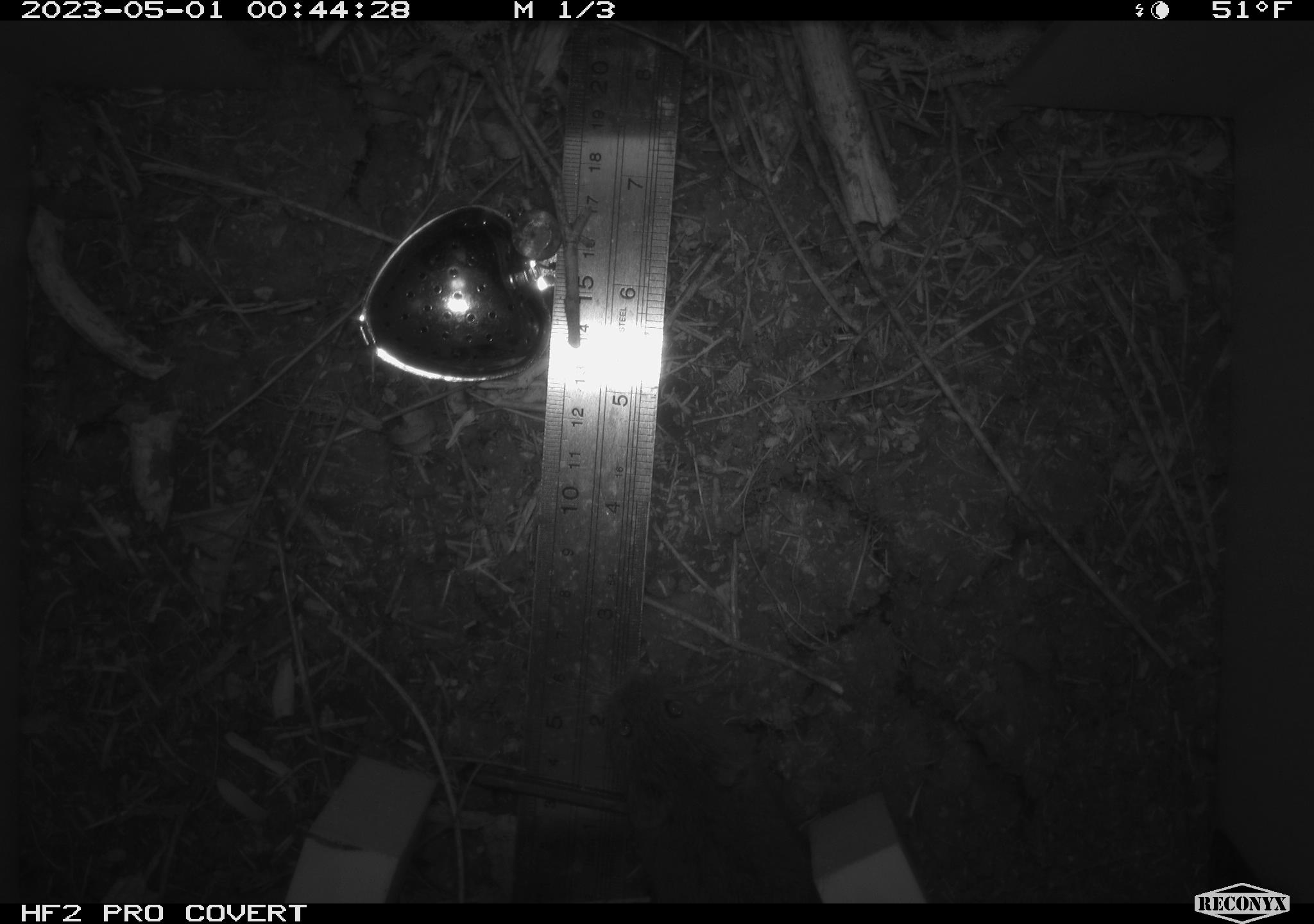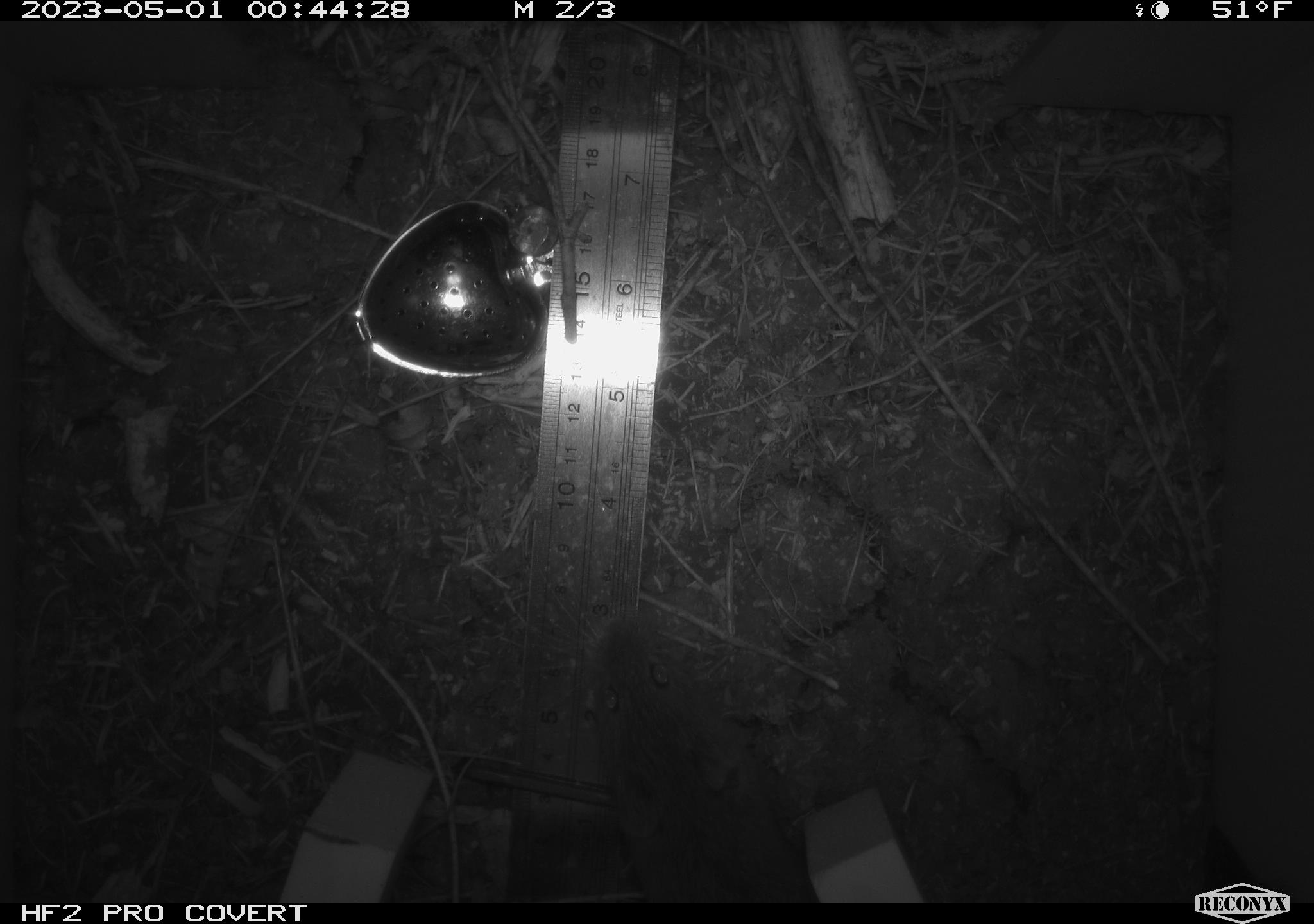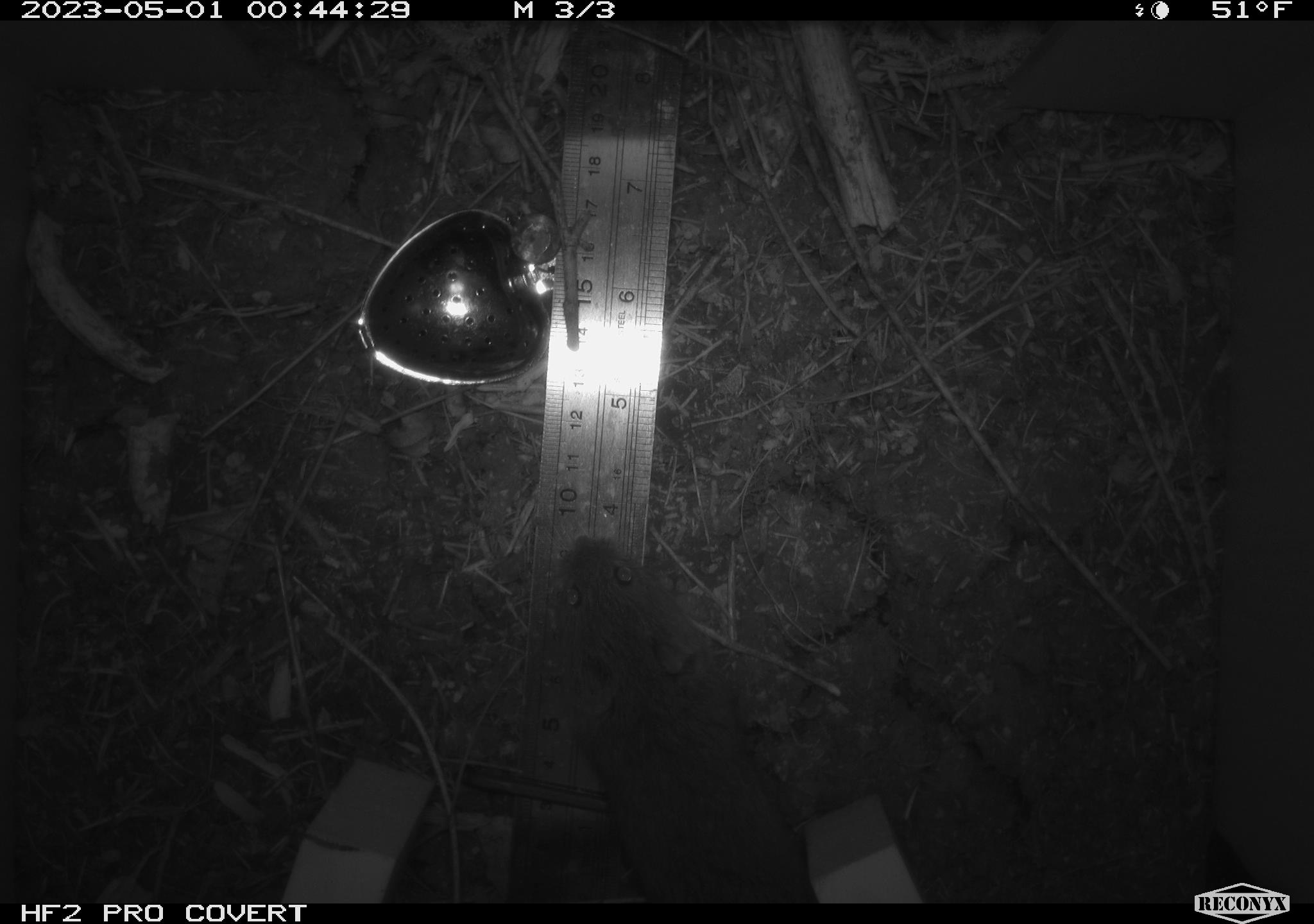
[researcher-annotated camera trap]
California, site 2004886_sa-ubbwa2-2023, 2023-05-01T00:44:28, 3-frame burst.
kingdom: Animalia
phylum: Chordata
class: Mammalia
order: Rodentia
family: Cricetidae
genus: Microtus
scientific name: Microtus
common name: meadow vole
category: microtus species